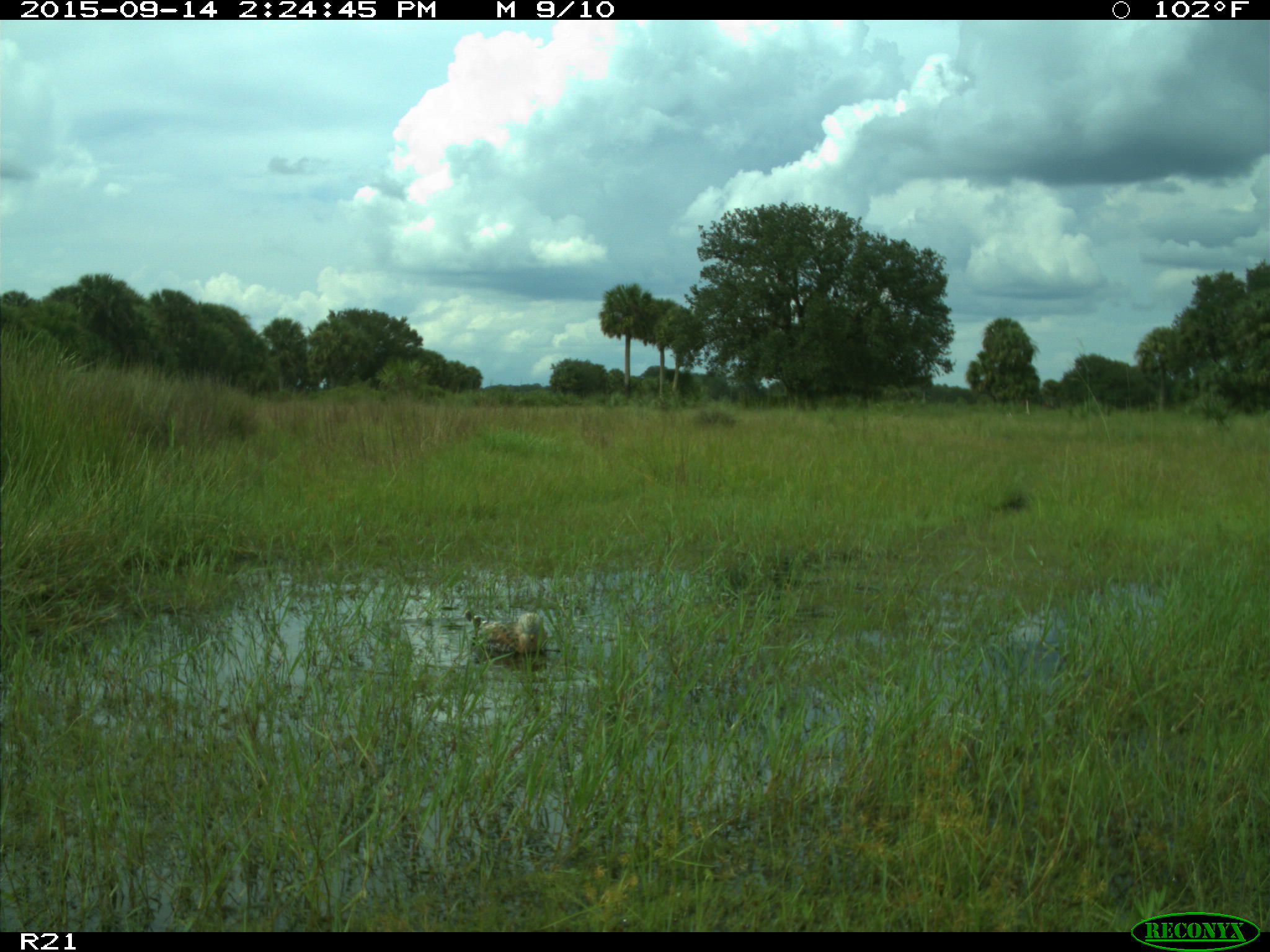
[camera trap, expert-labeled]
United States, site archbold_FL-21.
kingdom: Animalia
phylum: Chordata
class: Aves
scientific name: Aves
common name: birds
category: unidentified bird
Unidentified bird (birds) (Aves).